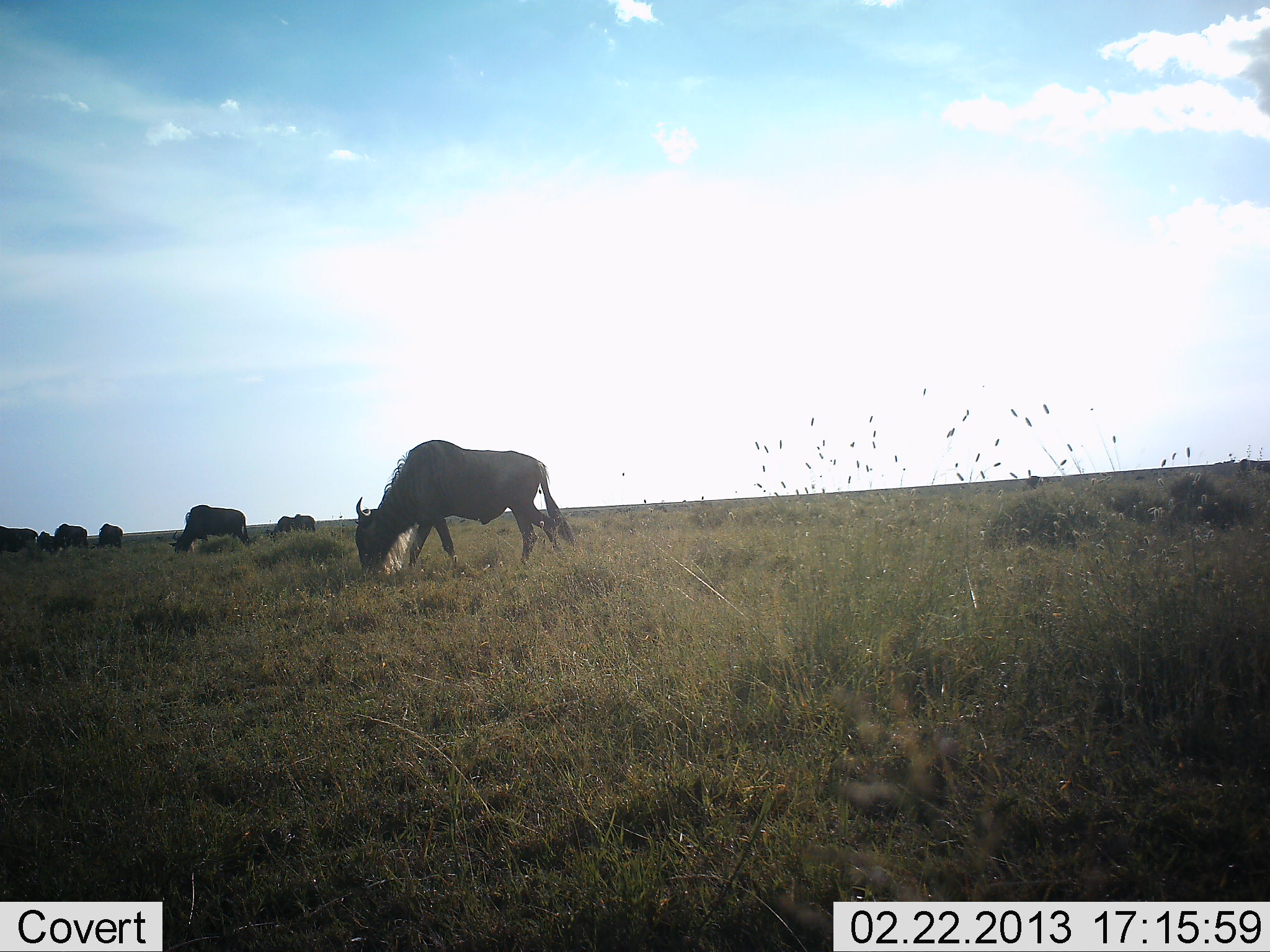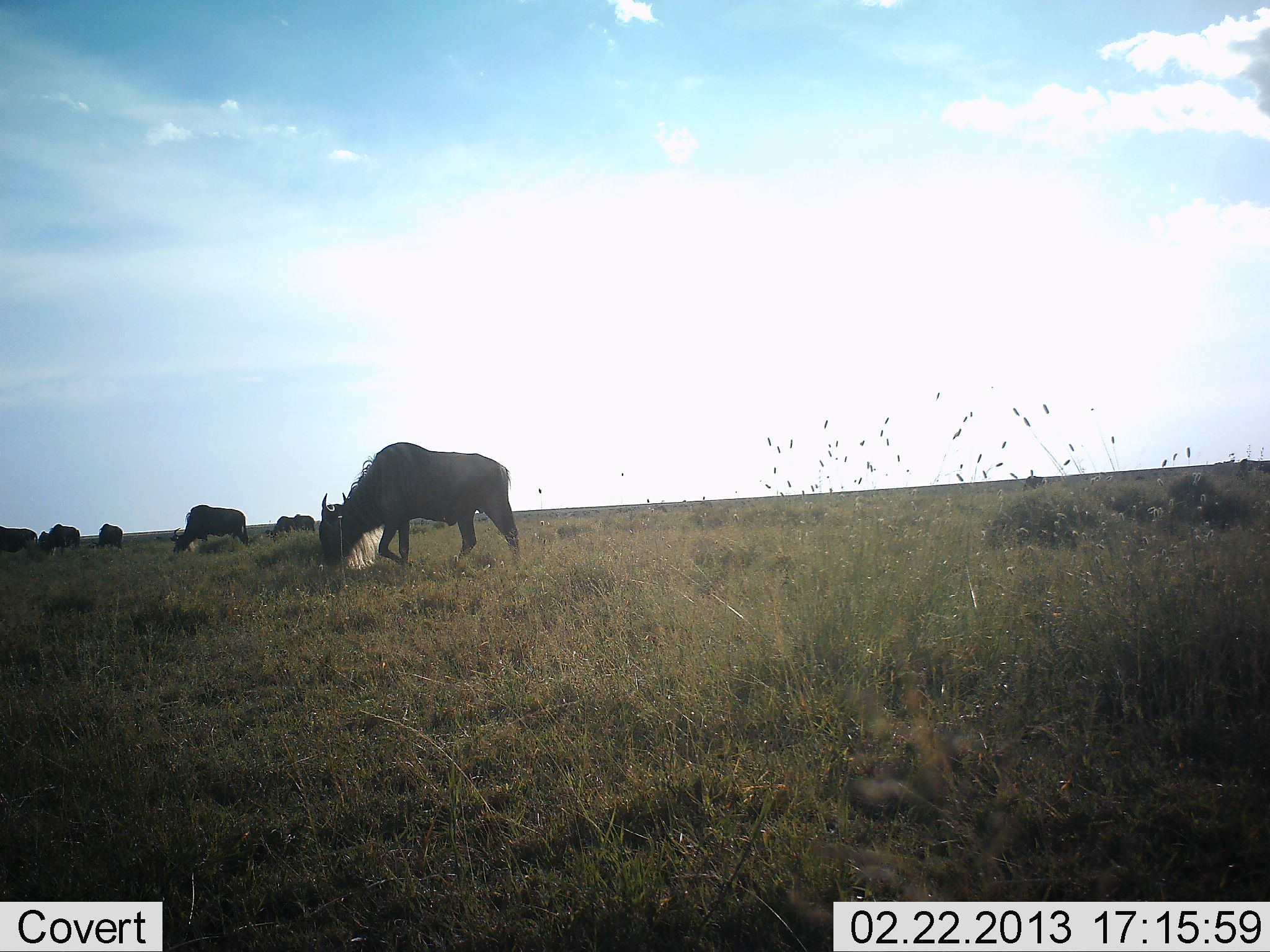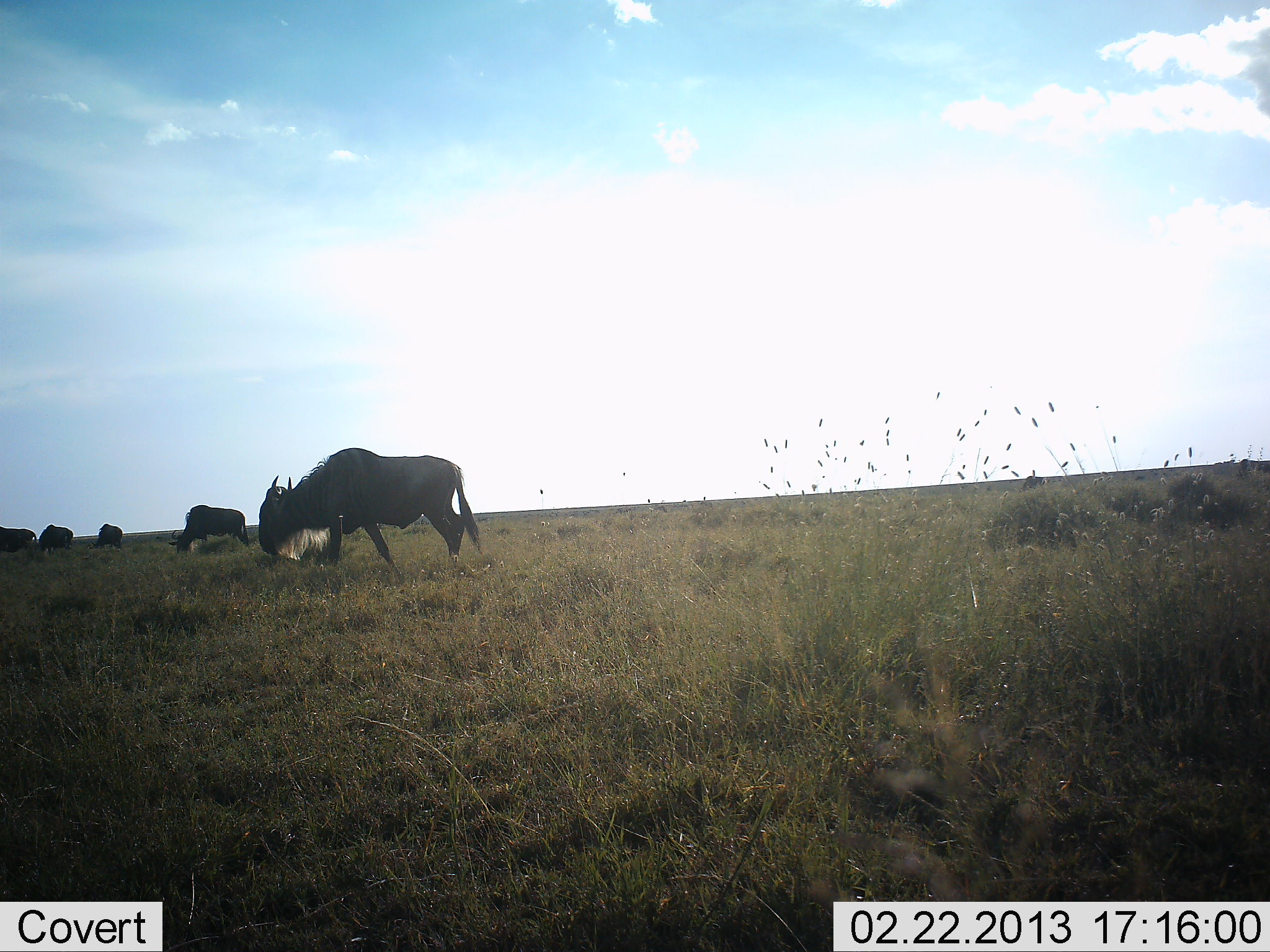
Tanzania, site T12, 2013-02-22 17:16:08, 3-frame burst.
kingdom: Animalia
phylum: Chordata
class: Mammalia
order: Artiodactyla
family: Bovidae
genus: Connochaetes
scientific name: Connochaetes taurinus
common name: blue wildebeest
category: wildebeest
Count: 6.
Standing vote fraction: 35%.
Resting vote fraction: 0%.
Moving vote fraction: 48%.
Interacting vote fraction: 0%.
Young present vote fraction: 0%.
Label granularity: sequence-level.